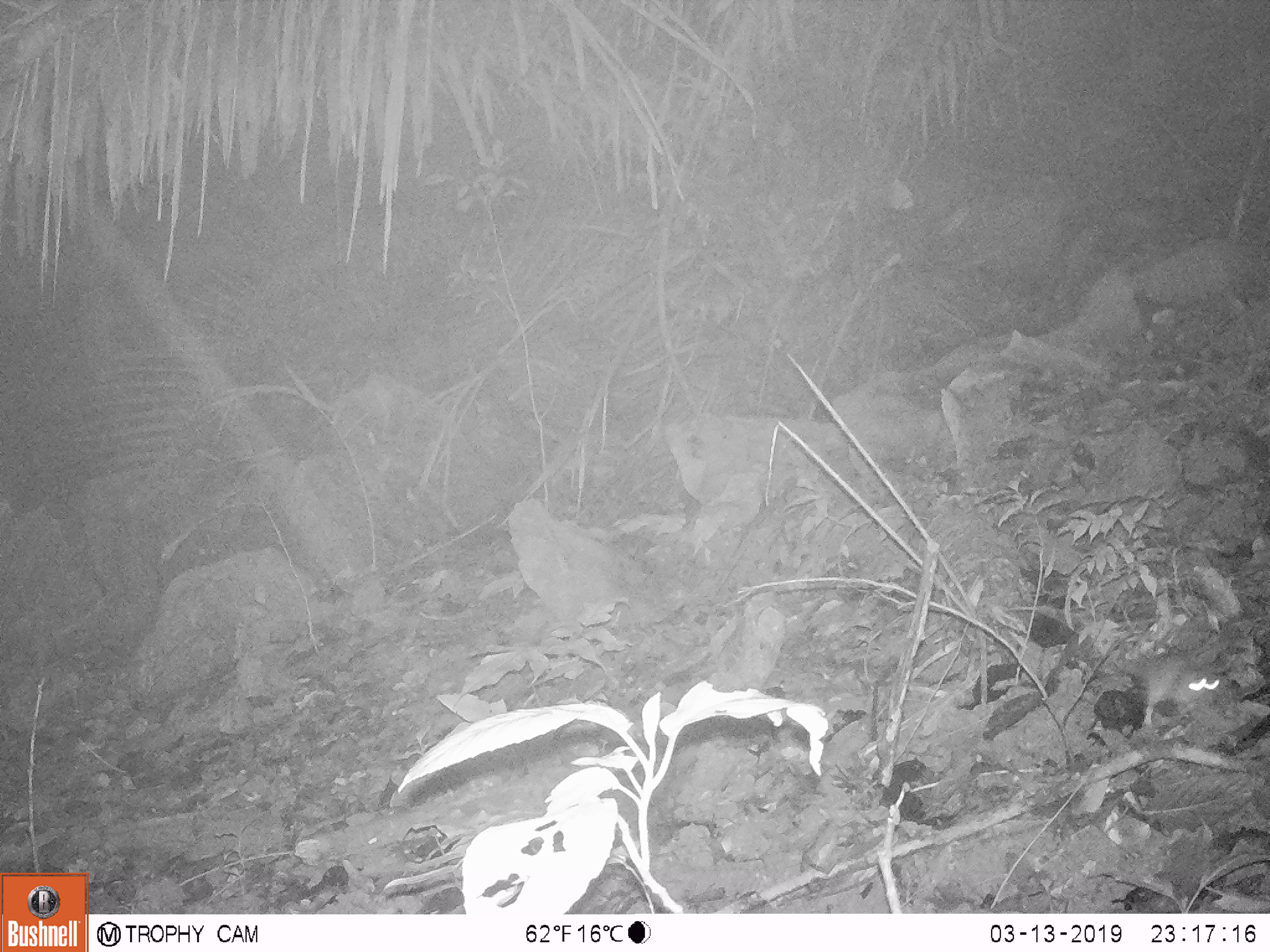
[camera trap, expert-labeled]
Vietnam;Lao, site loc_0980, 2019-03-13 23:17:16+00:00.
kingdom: Animalia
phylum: Chordata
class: Mammalia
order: Rodentia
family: Muridae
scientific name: Muridae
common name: old-world mice and rats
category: unidentified murid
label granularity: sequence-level